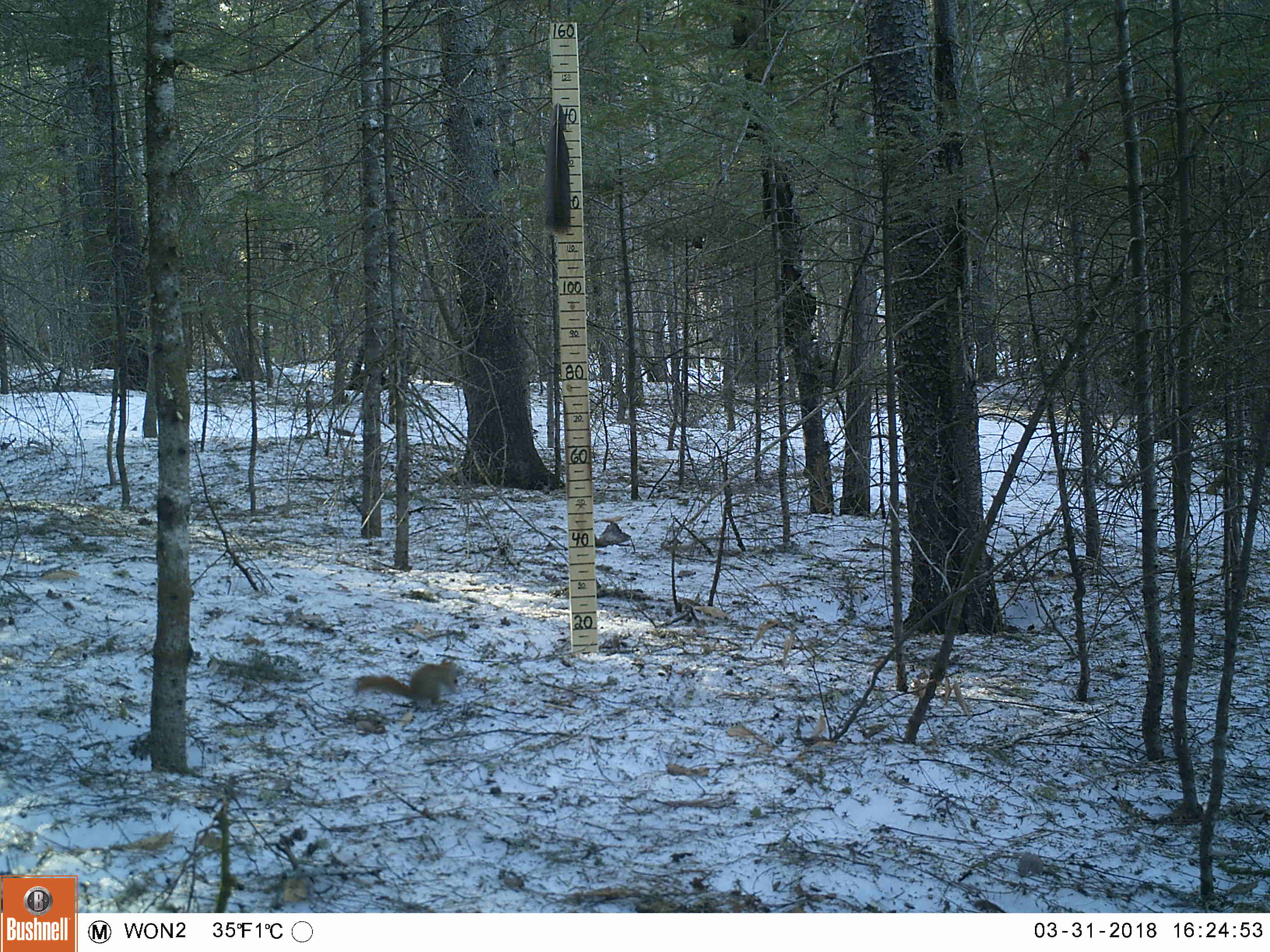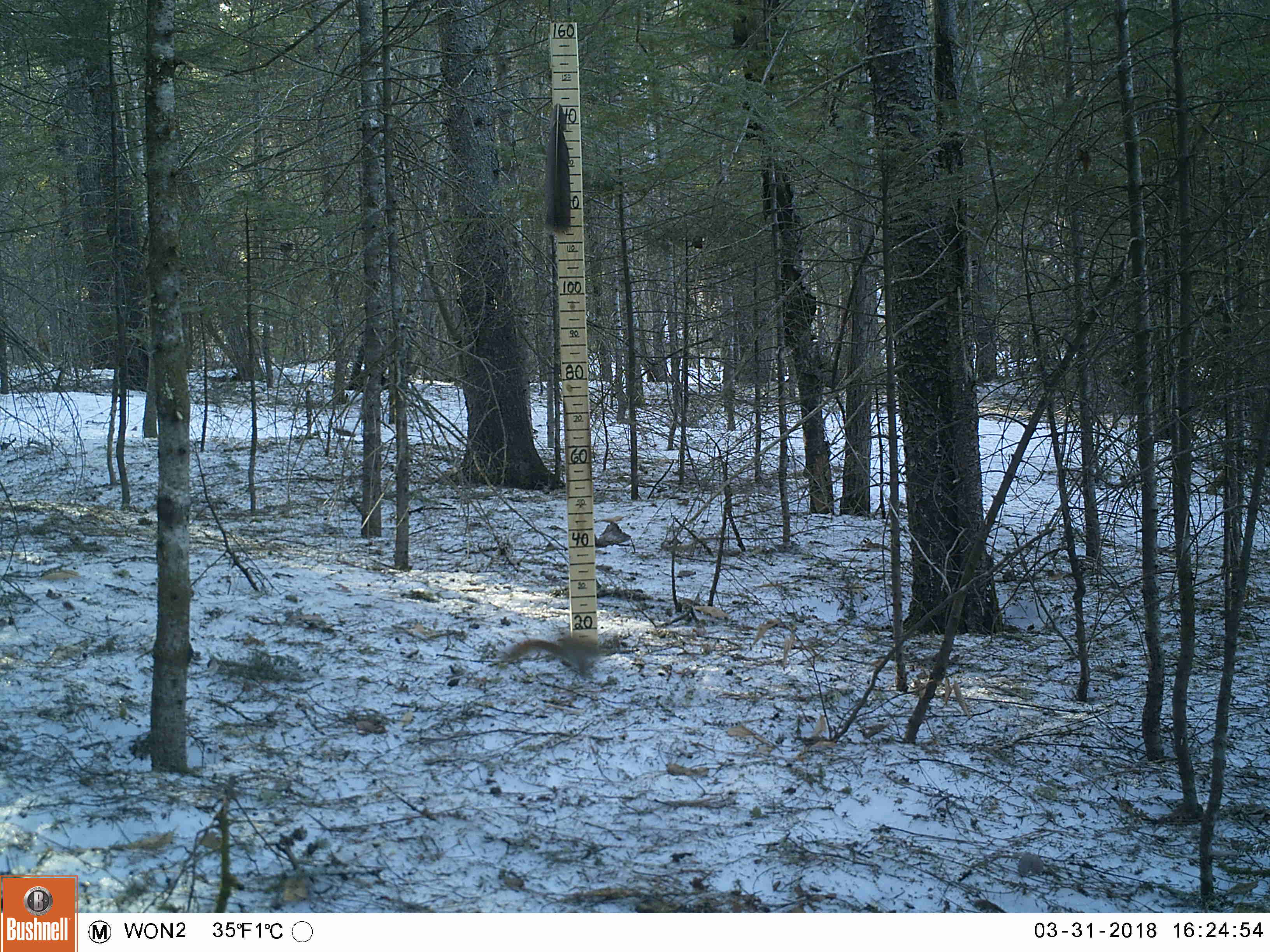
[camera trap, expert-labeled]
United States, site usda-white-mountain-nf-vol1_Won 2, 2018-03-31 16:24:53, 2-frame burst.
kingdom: Animalia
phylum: Chordata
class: Mammalia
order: Rodentia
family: Sciuridae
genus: Tamiasciurus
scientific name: Tamiasciurus hudsonicus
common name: red squirrel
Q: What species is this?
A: Red squirrel (Tamiasciurus hudsonicus).